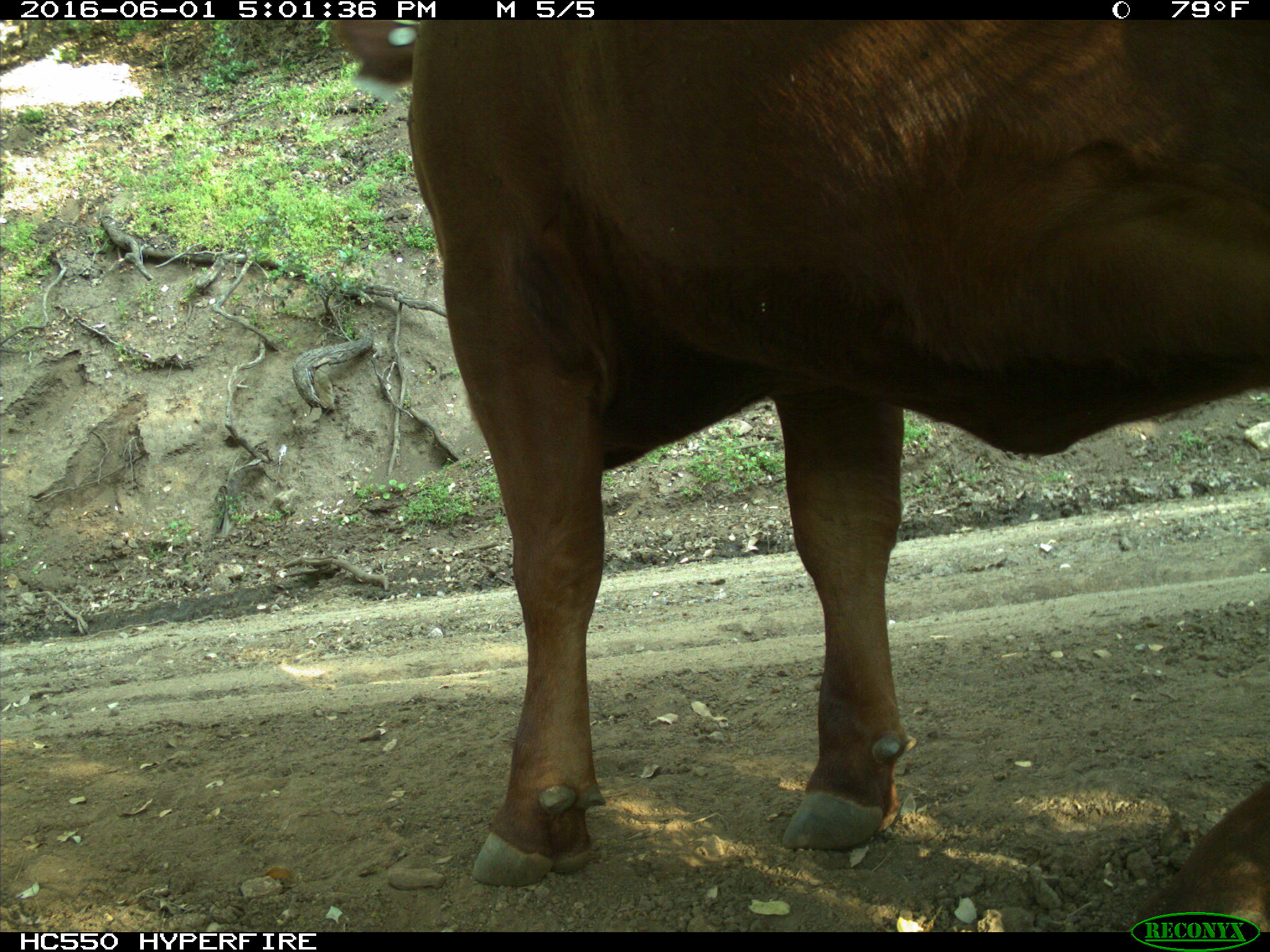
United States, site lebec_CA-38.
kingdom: Animalia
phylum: Chordata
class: Mammalia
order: Artiodactyla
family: Bovidae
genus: Bos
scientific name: Bos taurus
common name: domestic cow